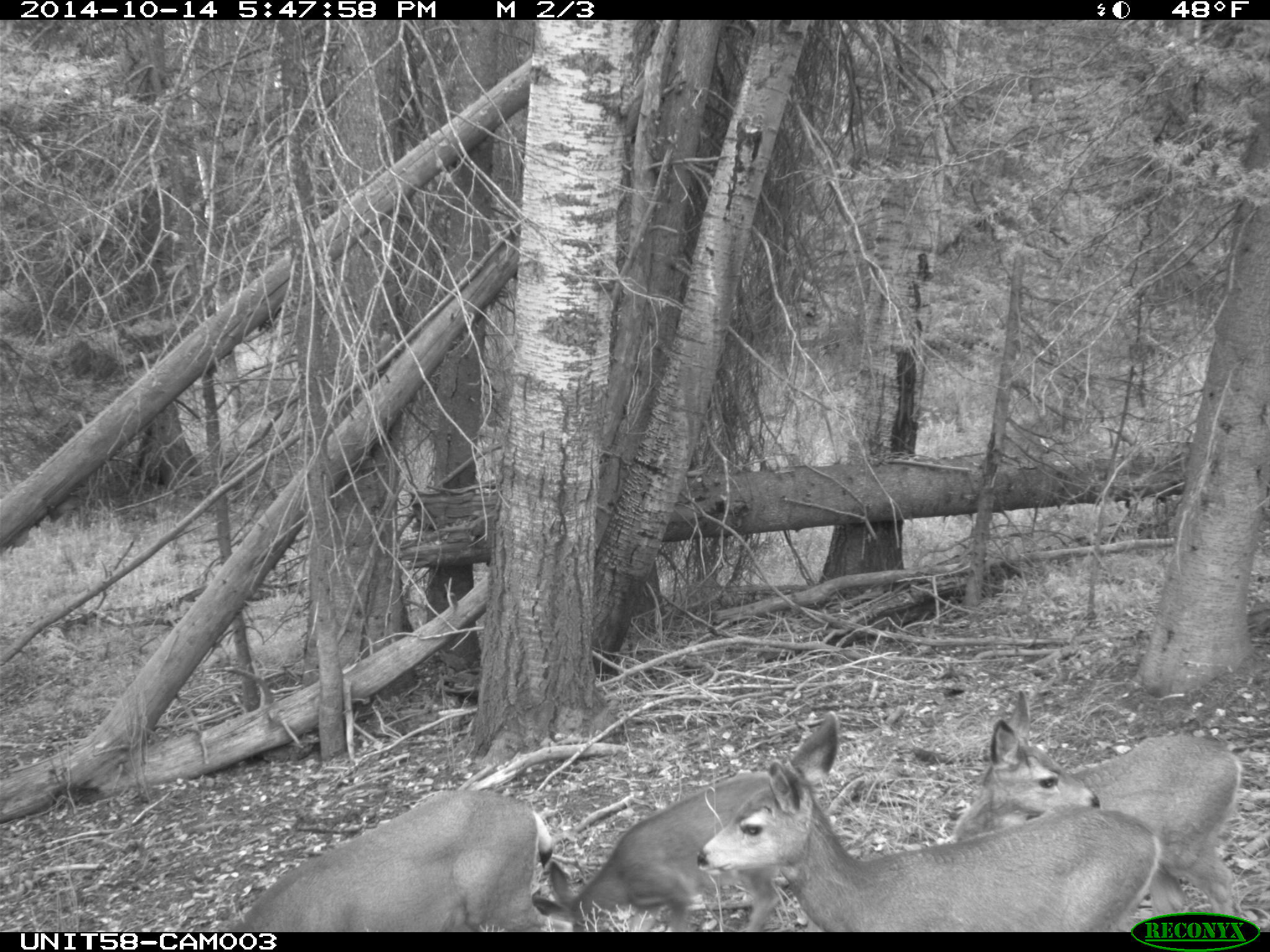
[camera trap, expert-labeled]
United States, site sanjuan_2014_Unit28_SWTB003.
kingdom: Animalia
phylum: Chordata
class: Mammalia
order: Artiodactyla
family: Cervidae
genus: Odocoileus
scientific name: Odocoileus hemionus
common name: mule deer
Odocoileus hemionus (mule deer).